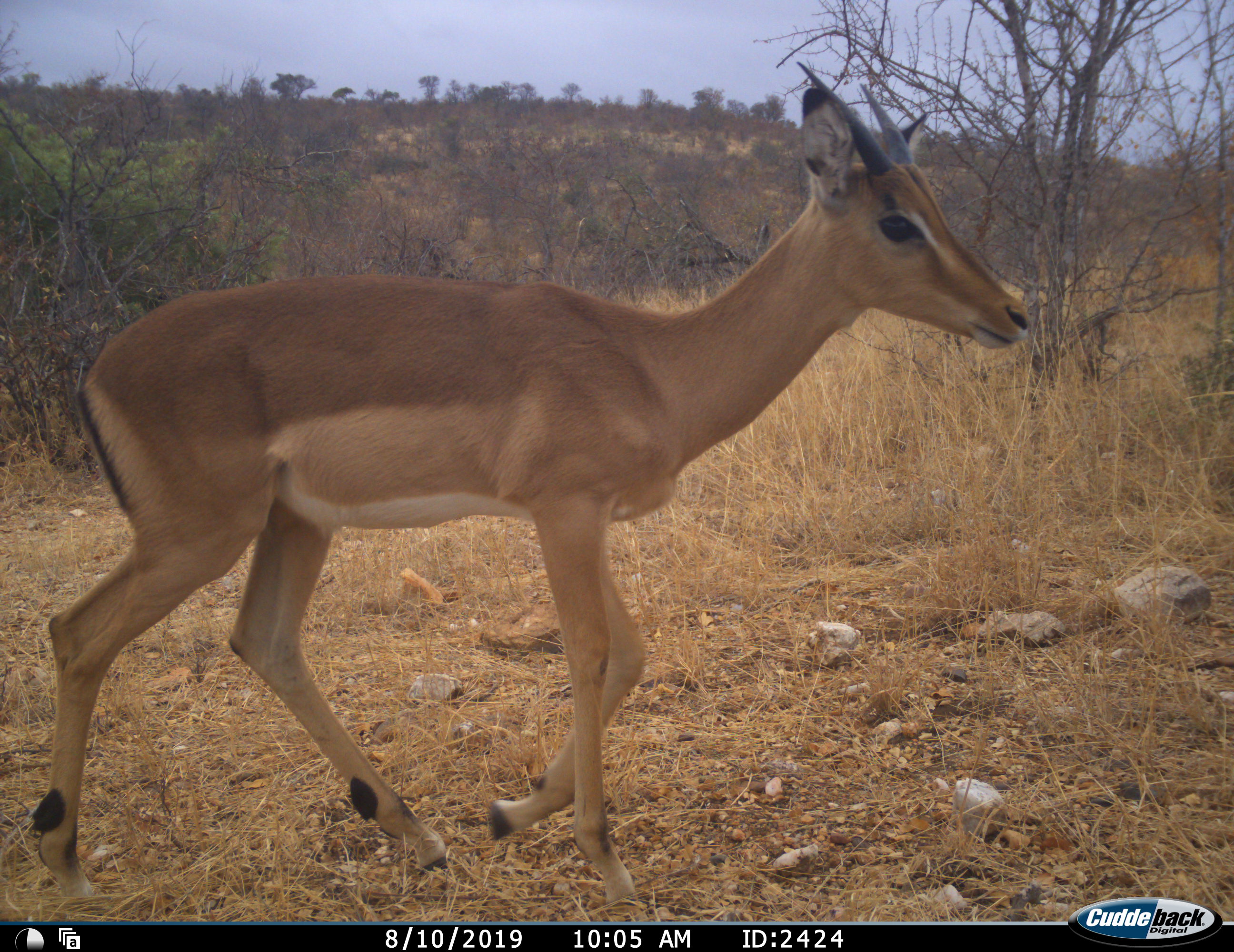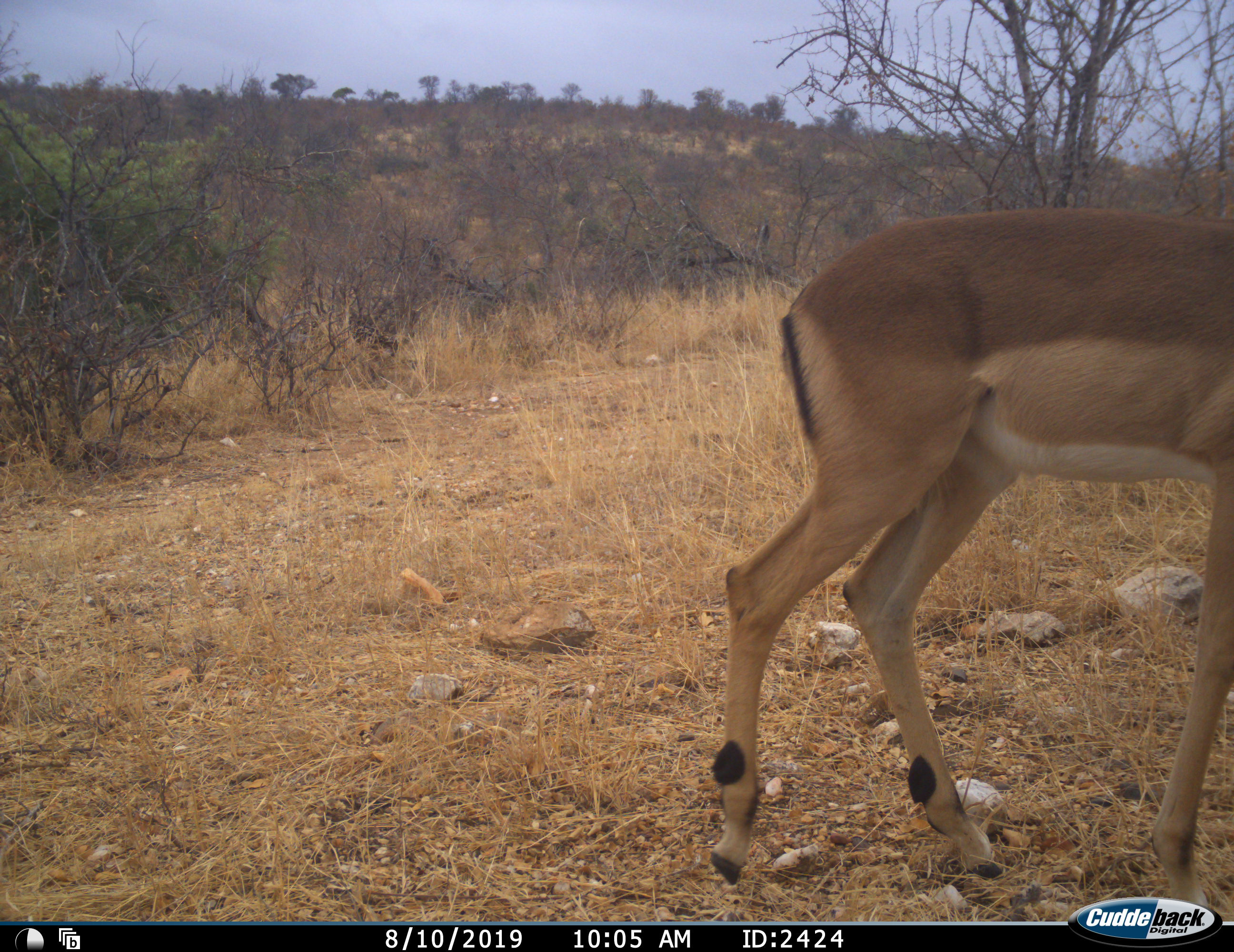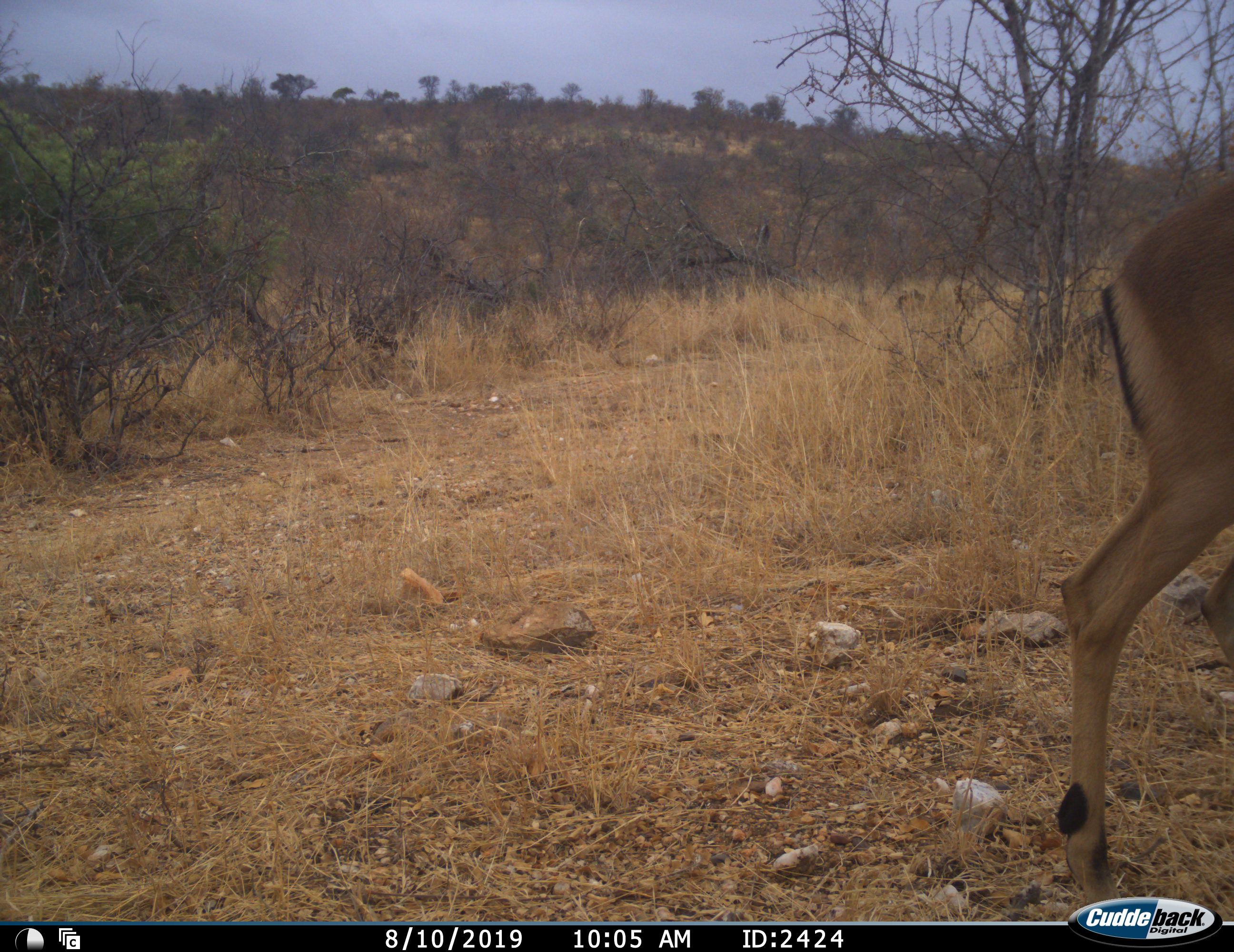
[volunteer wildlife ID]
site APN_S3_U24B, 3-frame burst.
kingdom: Animalia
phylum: Chordata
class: Mammalia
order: Artiodactyla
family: Bovidae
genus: Aepyceros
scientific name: Aepyceros melampus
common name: impala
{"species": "impala (Aepyceros melampus)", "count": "1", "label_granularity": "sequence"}